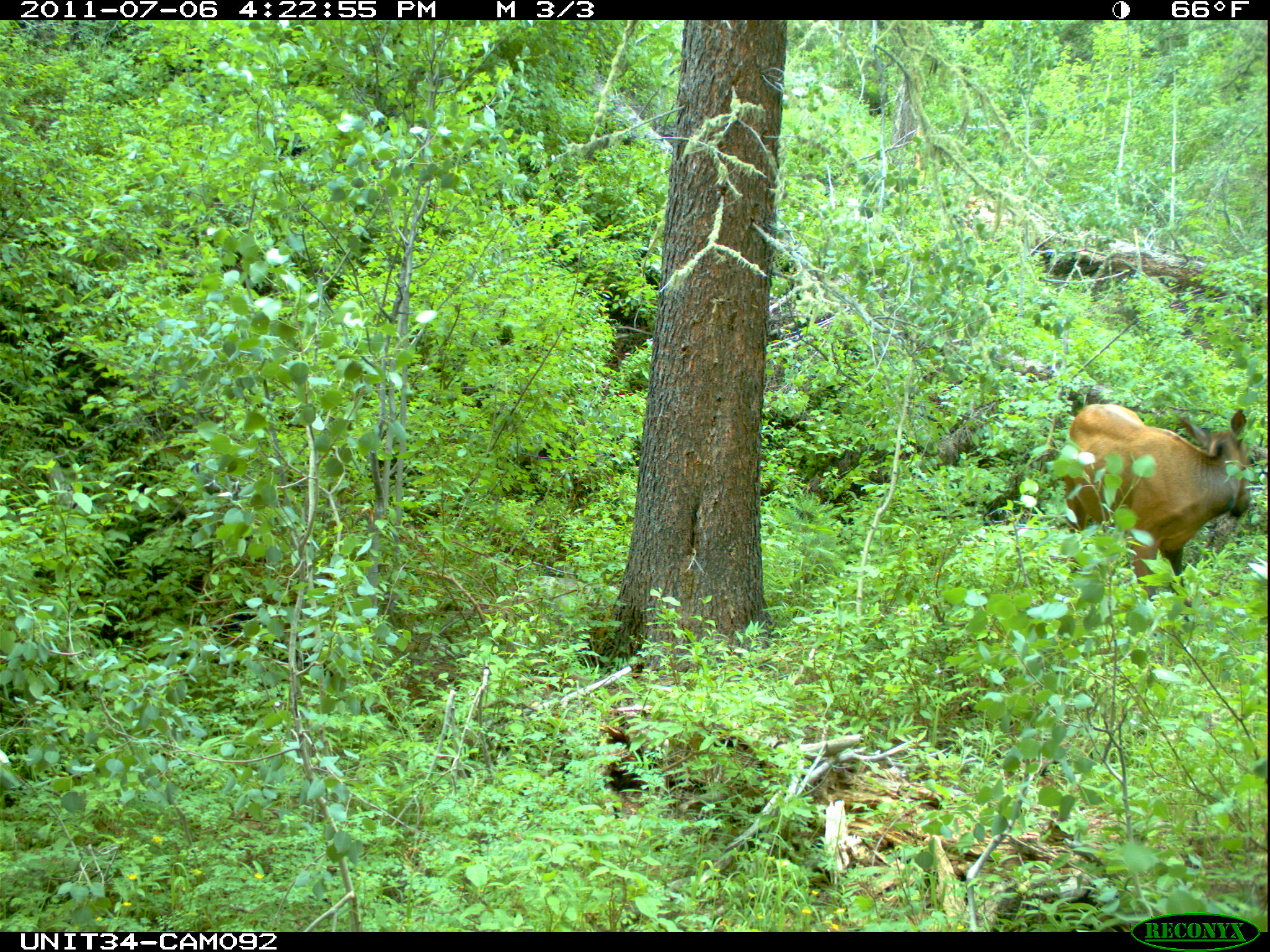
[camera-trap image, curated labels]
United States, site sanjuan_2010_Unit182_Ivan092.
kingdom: Animalia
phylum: Chordata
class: Mammalia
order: Artiodactyla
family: Cervidae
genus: Cervus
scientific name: Cervus elaphus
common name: red deer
Cervus elaphus (red deer).